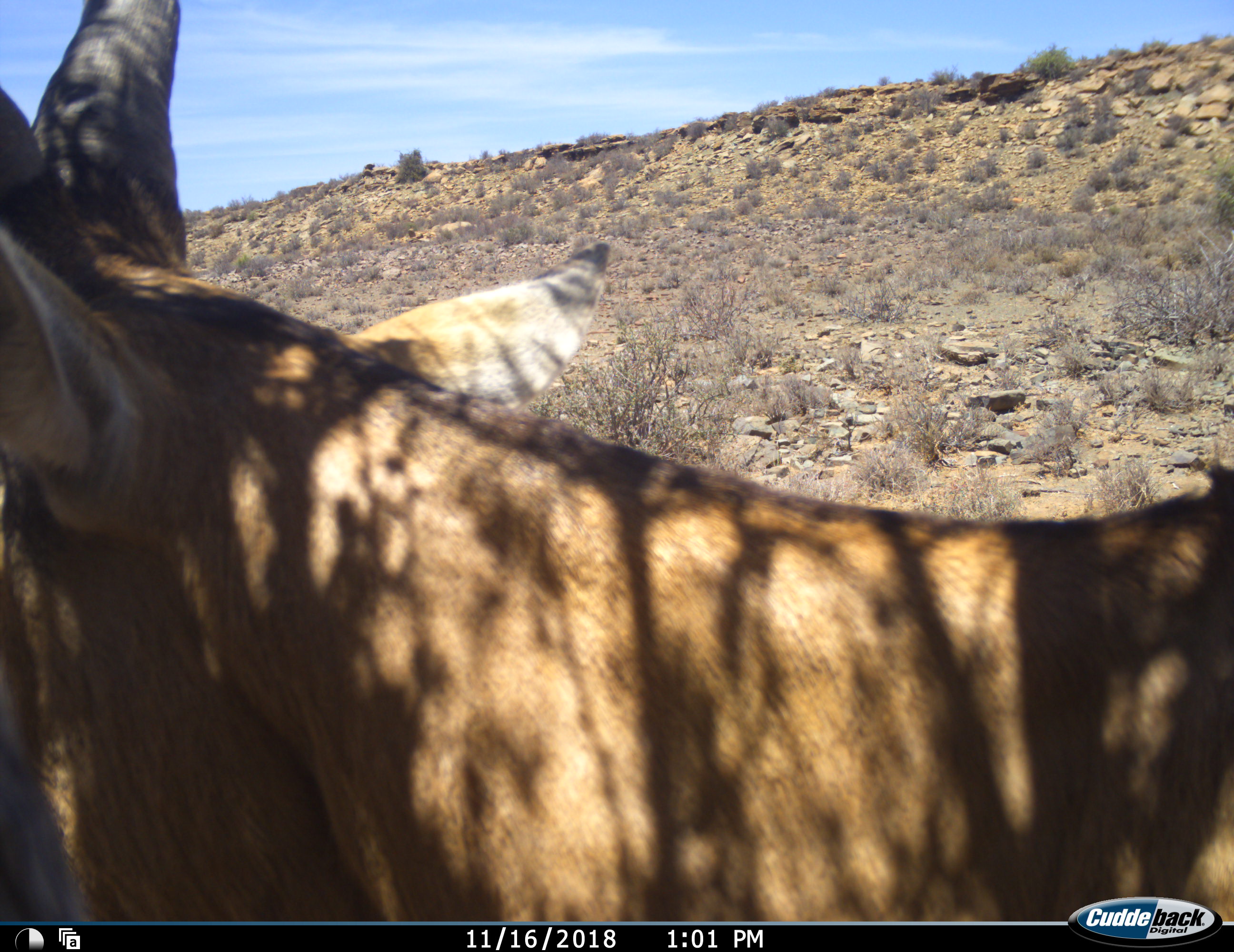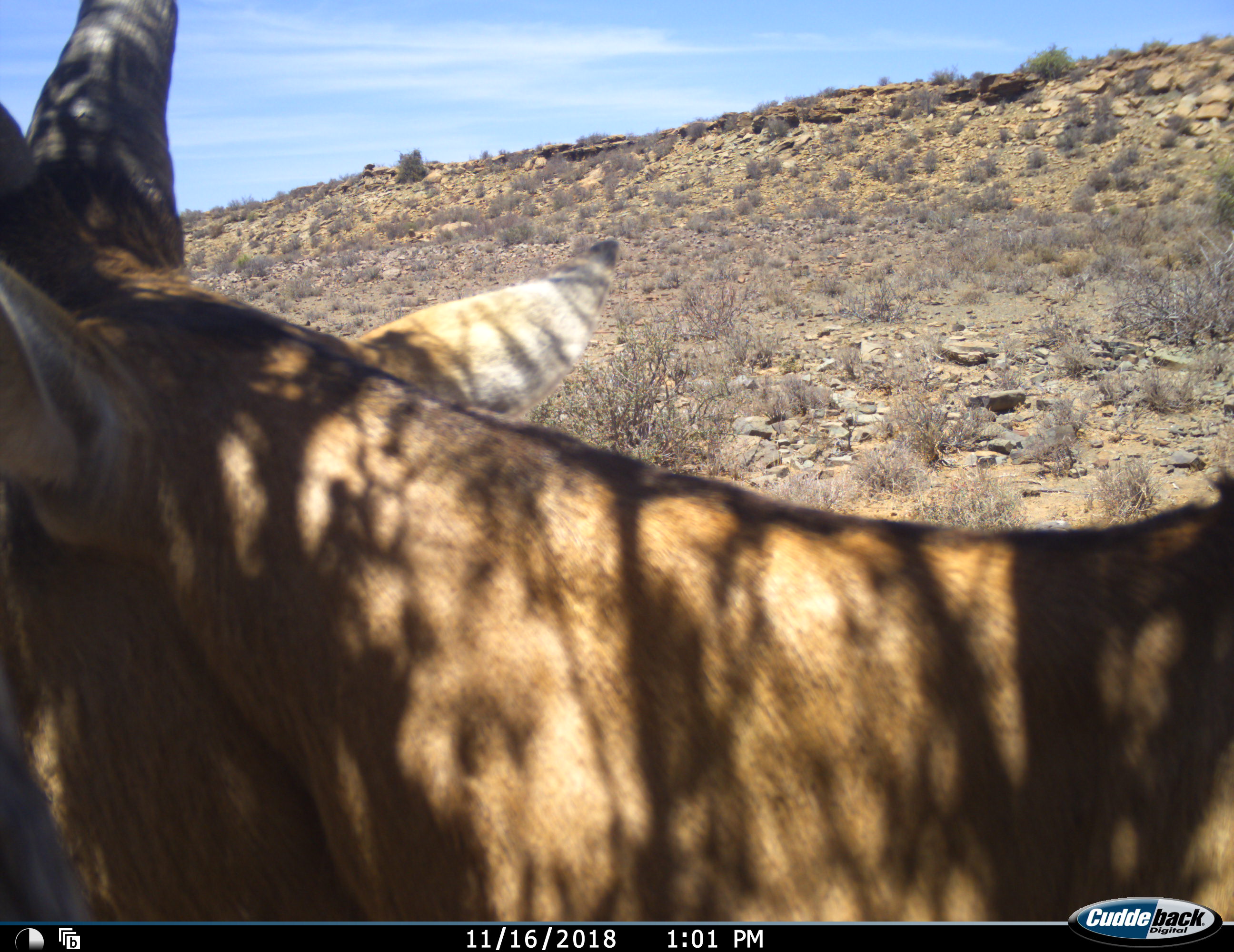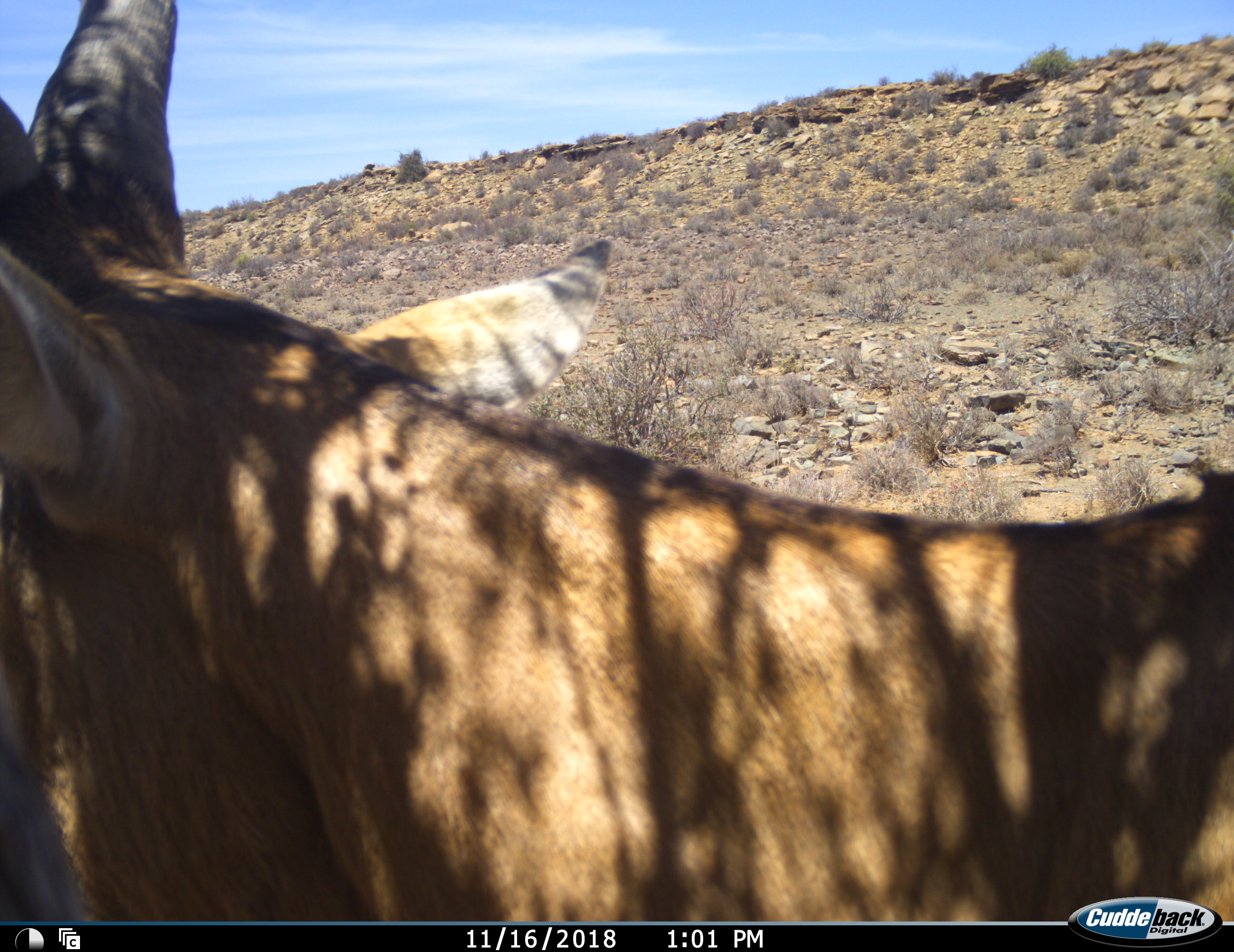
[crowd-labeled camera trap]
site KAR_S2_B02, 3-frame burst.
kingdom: Animalia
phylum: Chordata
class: Mammalia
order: Artiodactyla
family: Bovidae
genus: Alcelaphus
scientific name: Alcelaphus buselaphus caama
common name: red hartebeest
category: hartebeestred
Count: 1.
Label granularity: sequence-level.